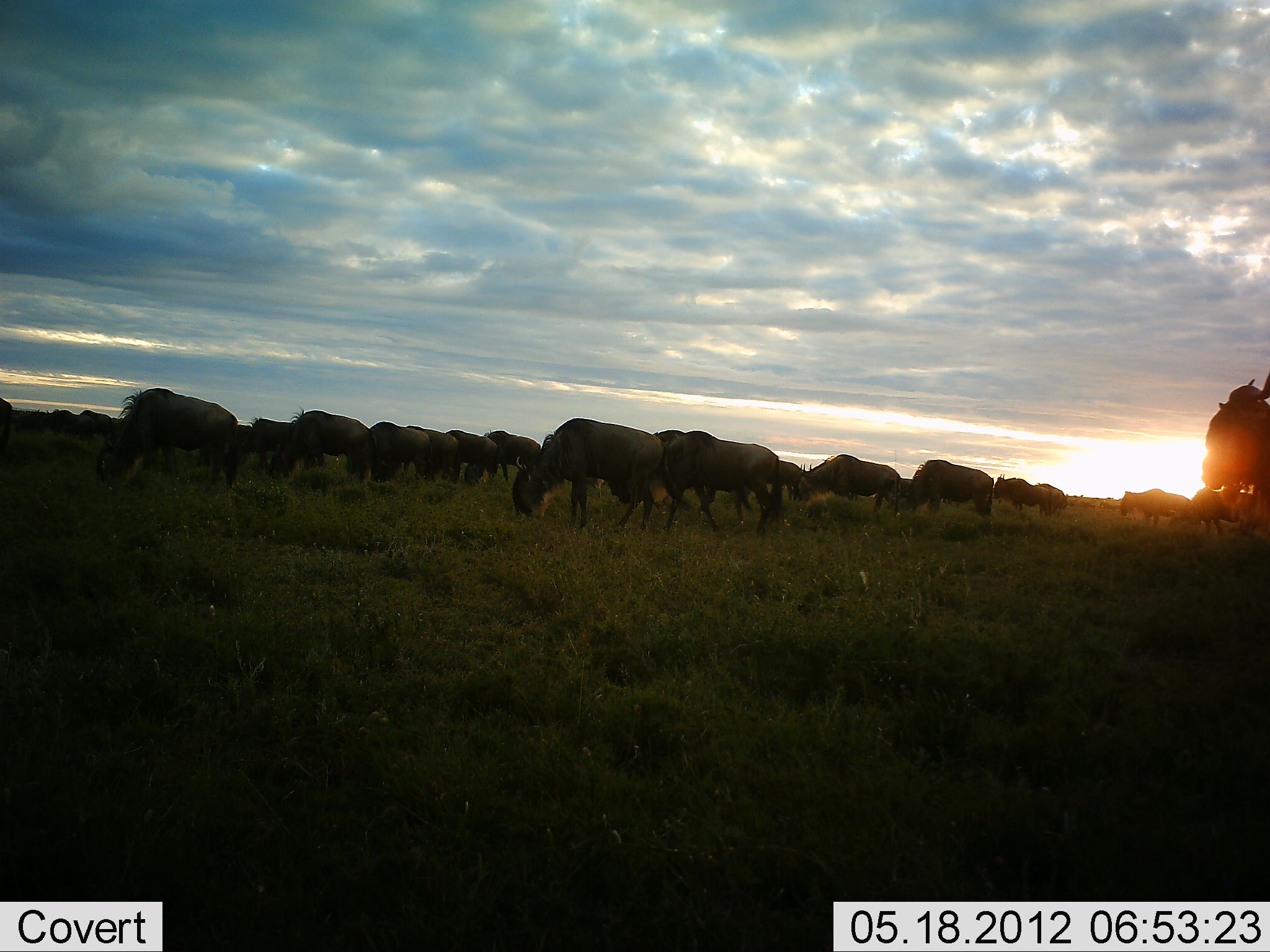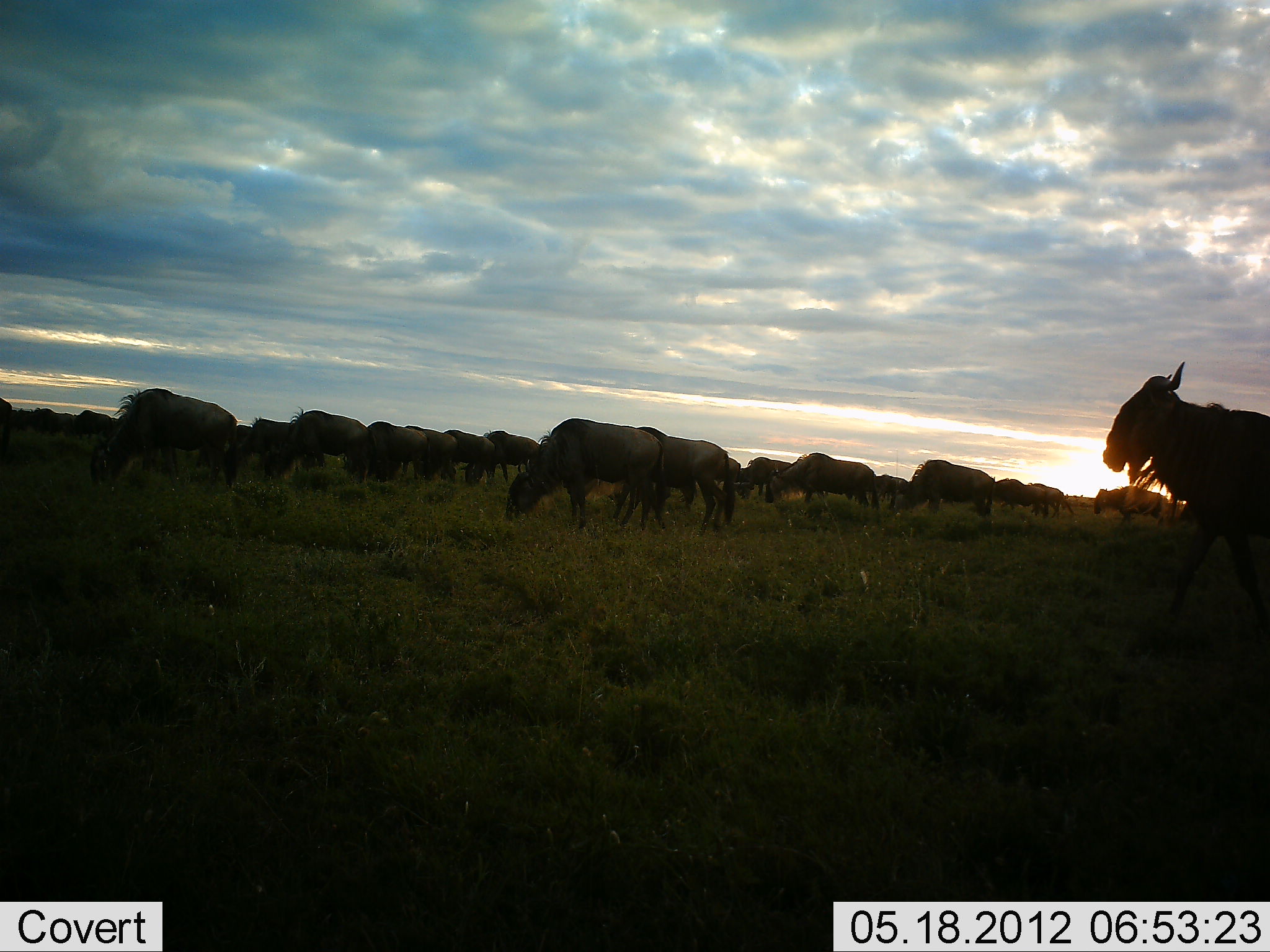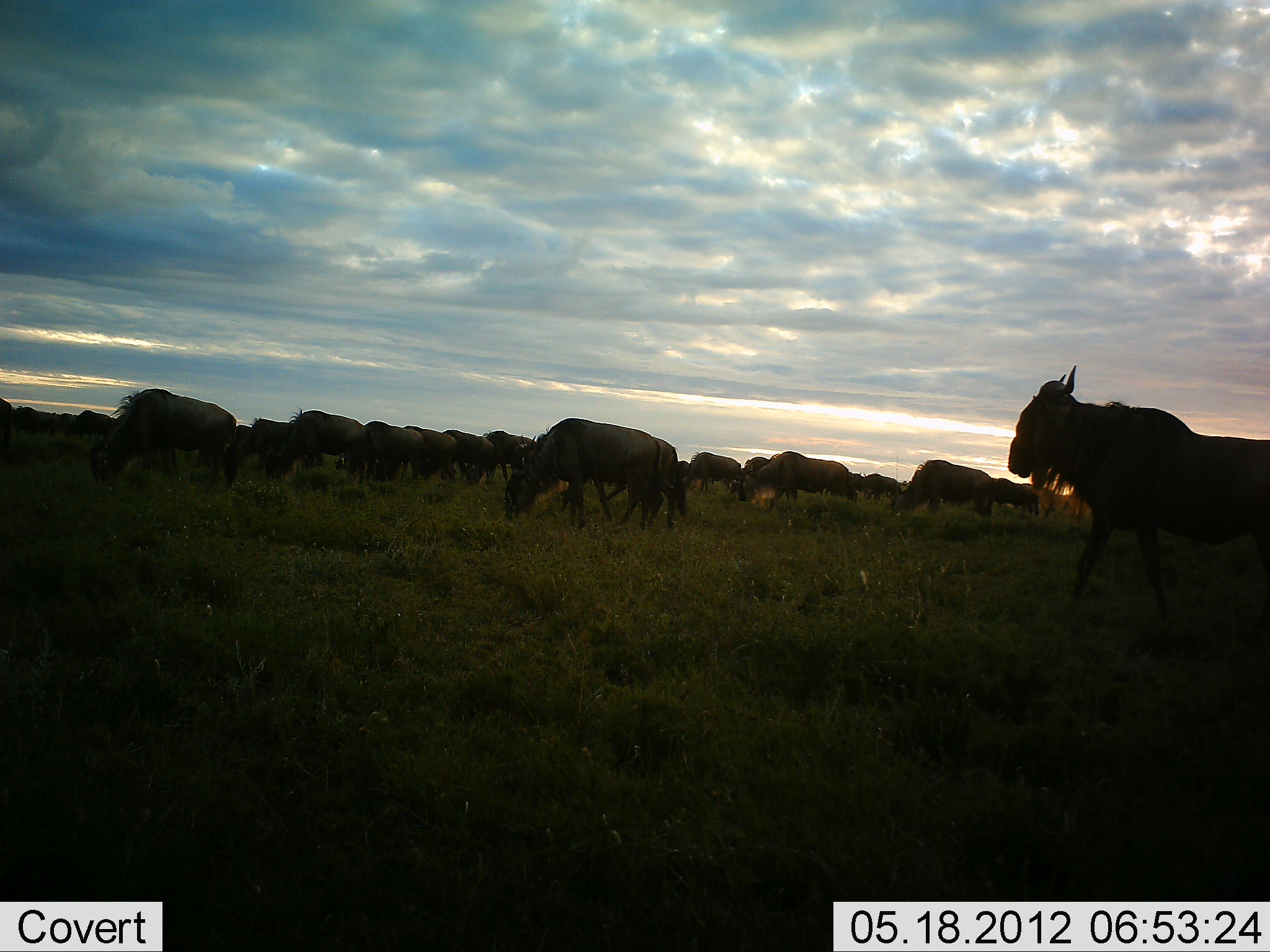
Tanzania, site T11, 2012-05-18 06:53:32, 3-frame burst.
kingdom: Animalia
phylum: Chordata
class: Mammalia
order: Artiodactyla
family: Bovidae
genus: Connochaetes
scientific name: Connochaetes taurinus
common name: blue wildebeest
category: wildebeest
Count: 11-50.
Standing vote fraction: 30%.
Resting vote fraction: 0%.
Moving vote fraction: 80%.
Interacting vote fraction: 0%.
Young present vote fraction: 0%.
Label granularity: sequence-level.